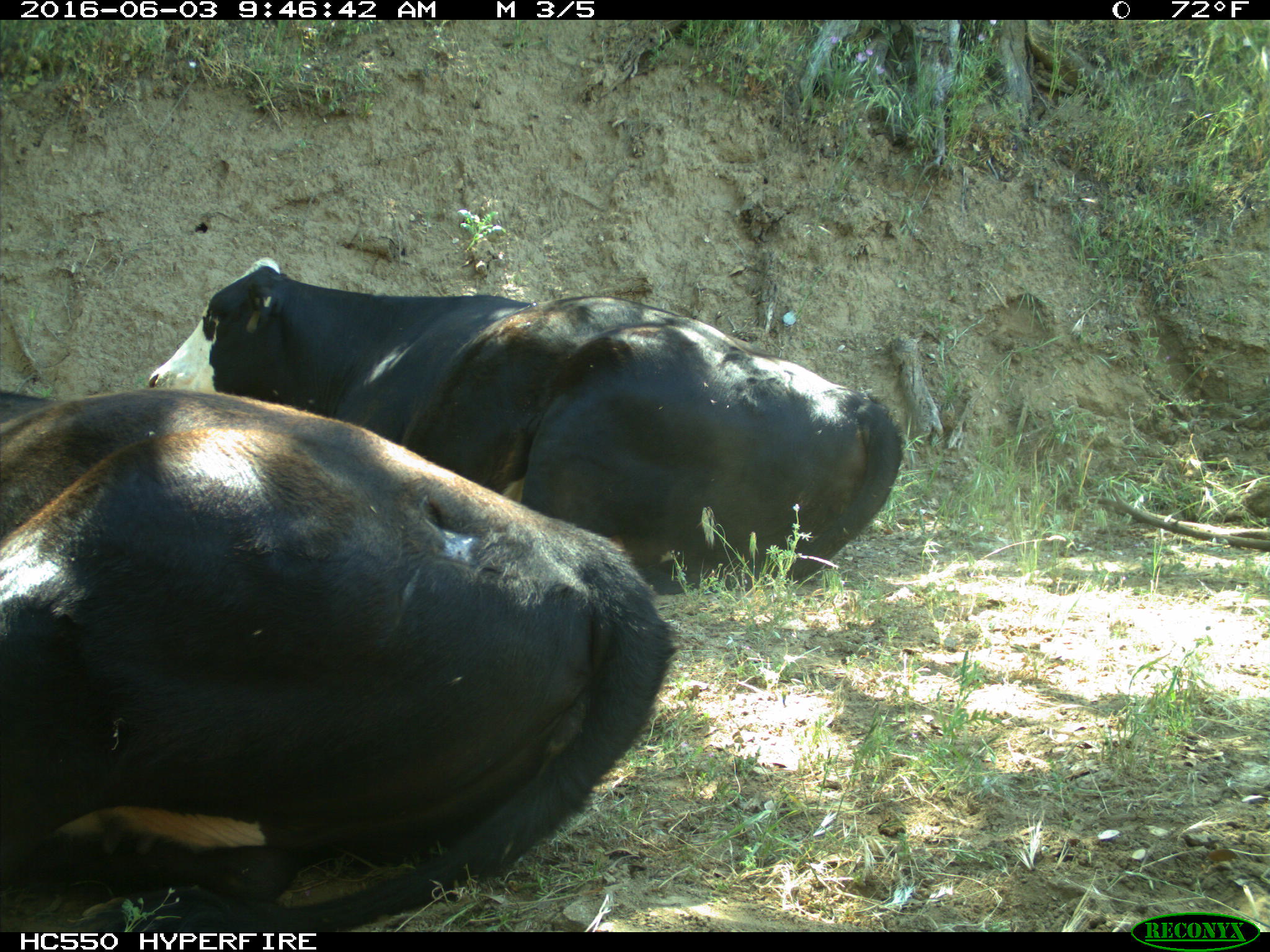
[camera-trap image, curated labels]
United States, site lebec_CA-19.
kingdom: Animalia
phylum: Chordata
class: Mammalia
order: Artiodactyla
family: Bovidae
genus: Bos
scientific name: Bos taurus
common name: domestic cow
Bos taurus (domestic cow).